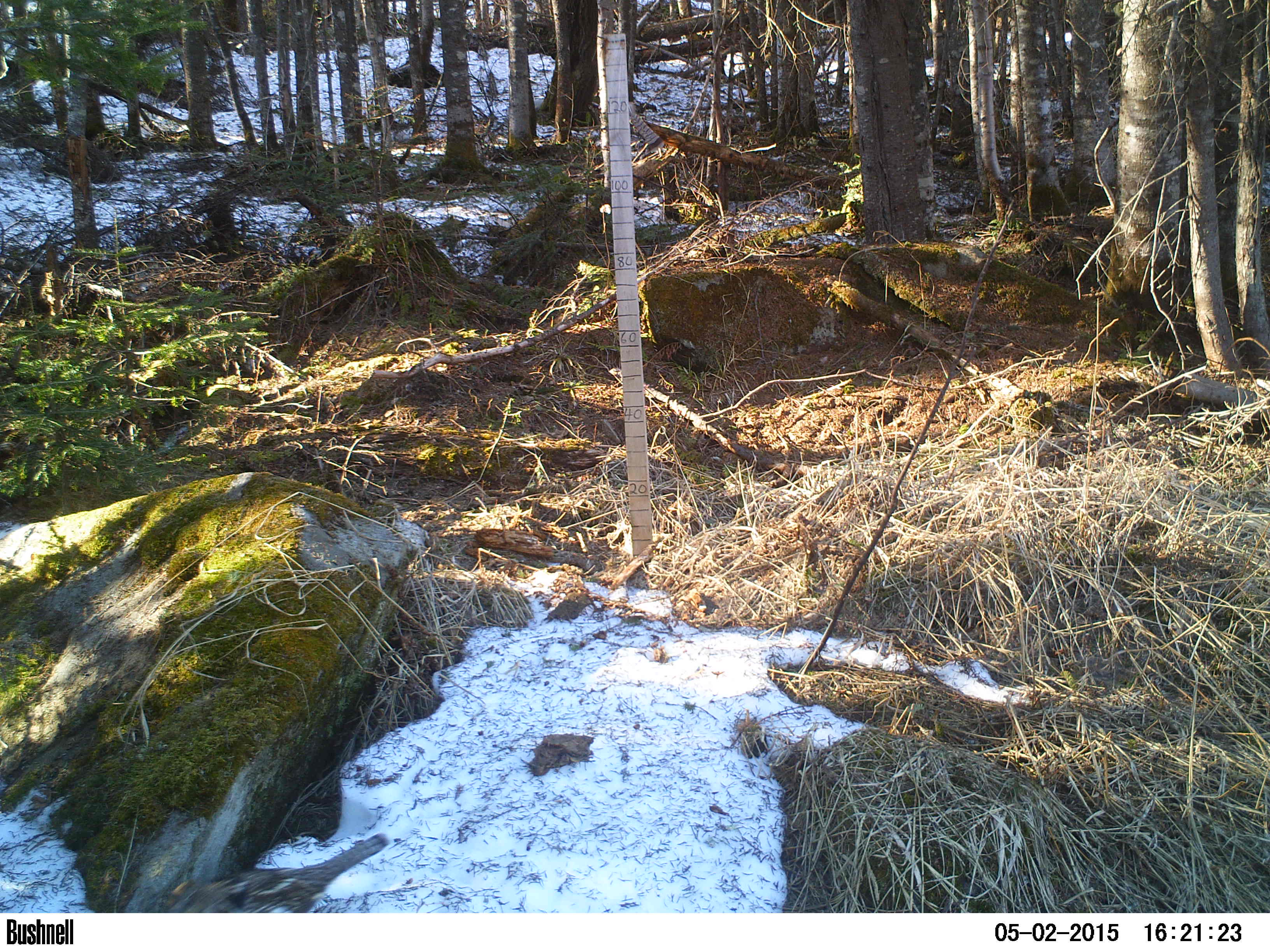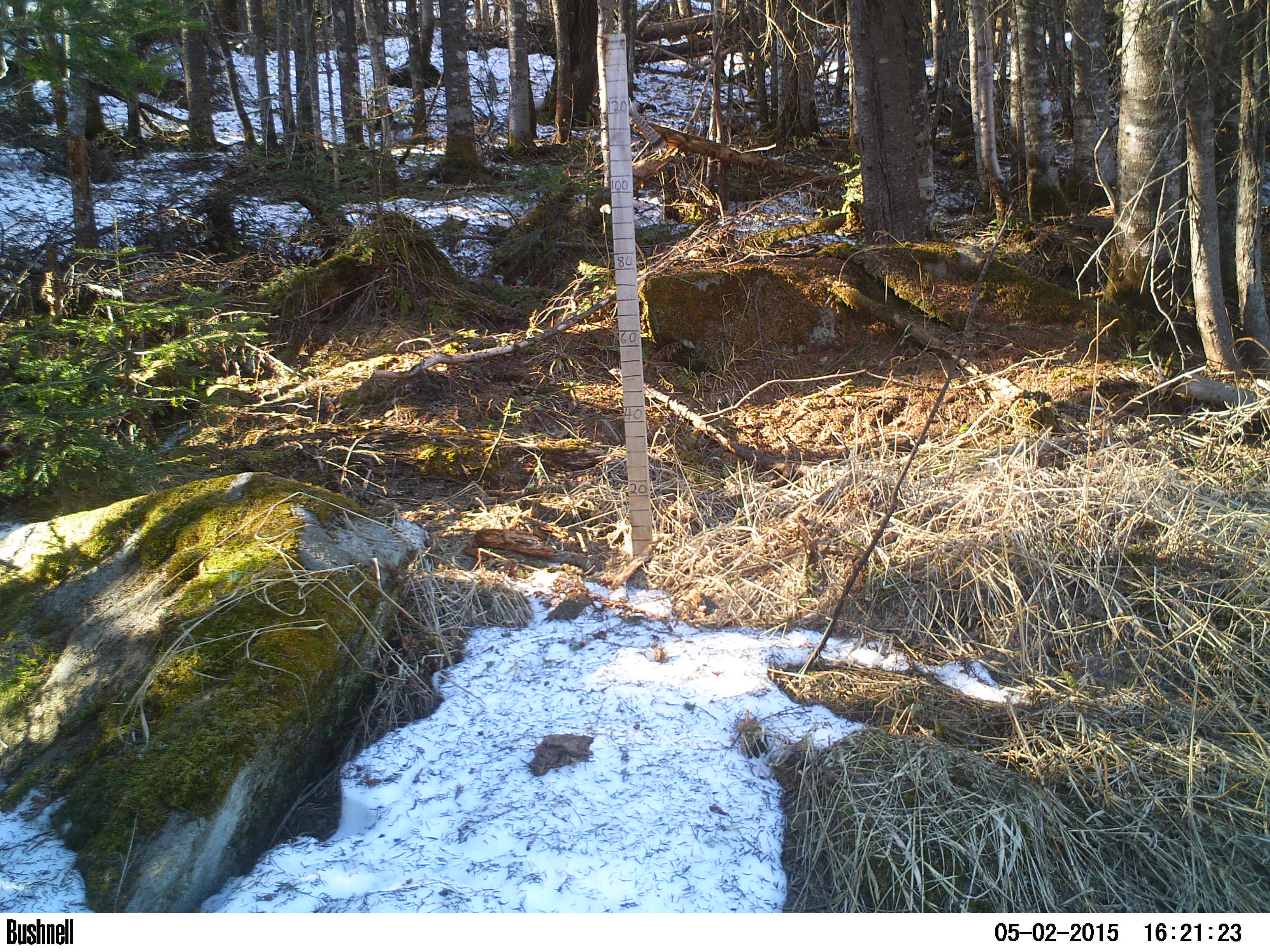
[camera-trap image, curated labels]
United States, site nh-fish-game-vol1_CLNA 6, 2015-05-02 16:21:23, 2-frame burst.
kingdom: Animalia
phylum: Chordata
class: Aves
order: Galliformes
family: Phasianidae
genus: Bonasa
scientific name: Bonasa umbellus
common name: ruffed grouse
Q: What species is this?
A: Ruffed grouse (Bonasa umbellus).